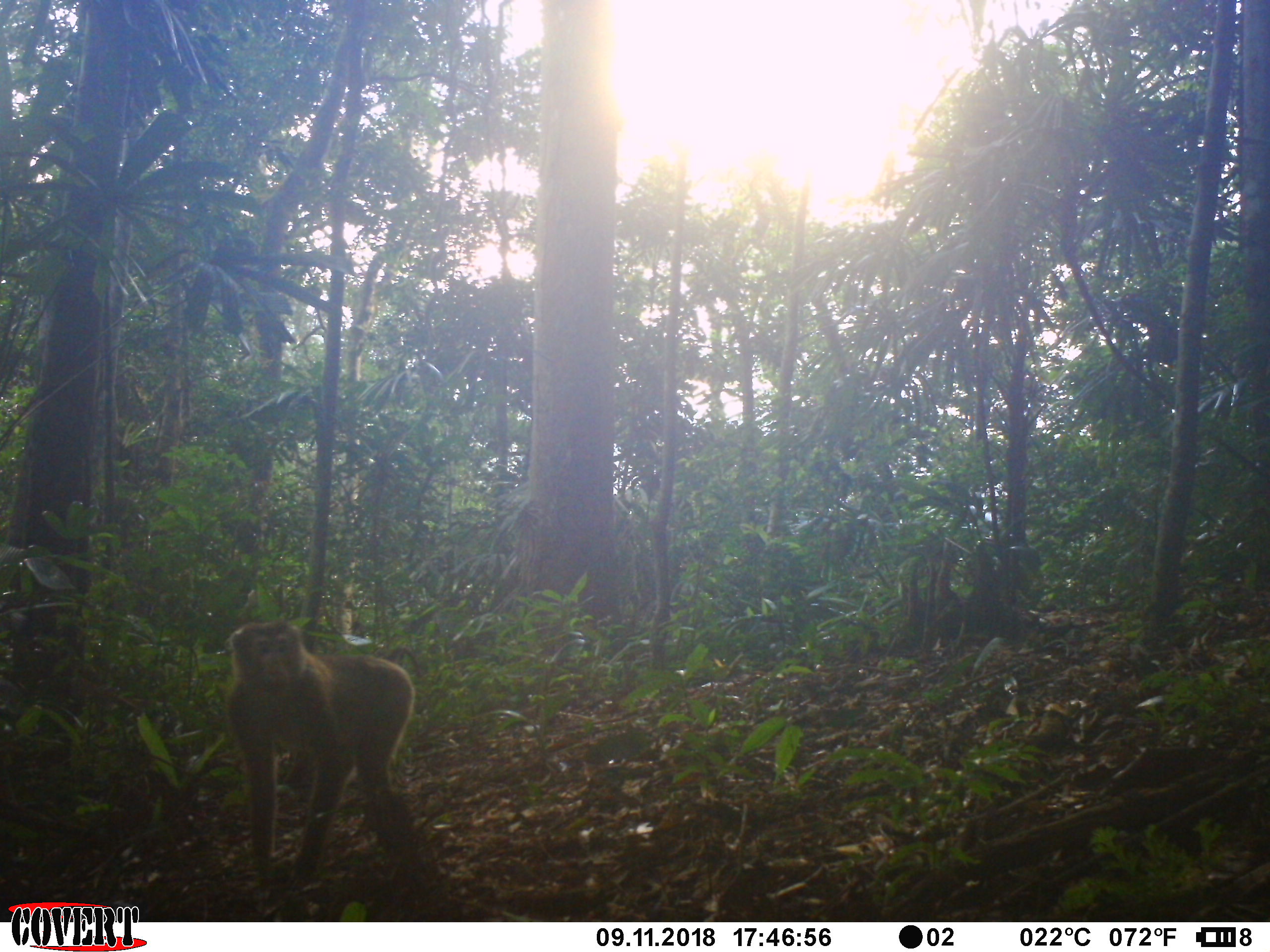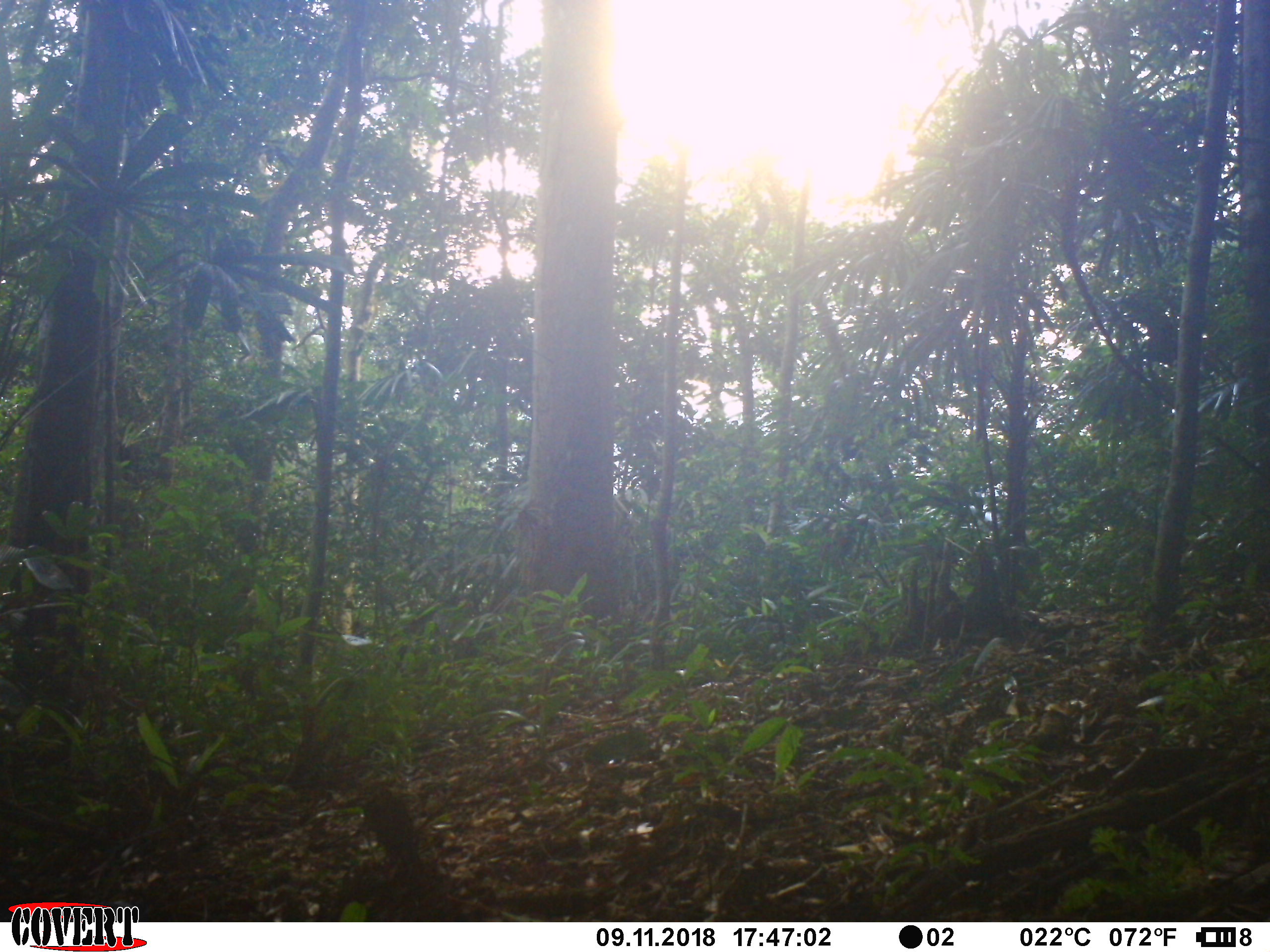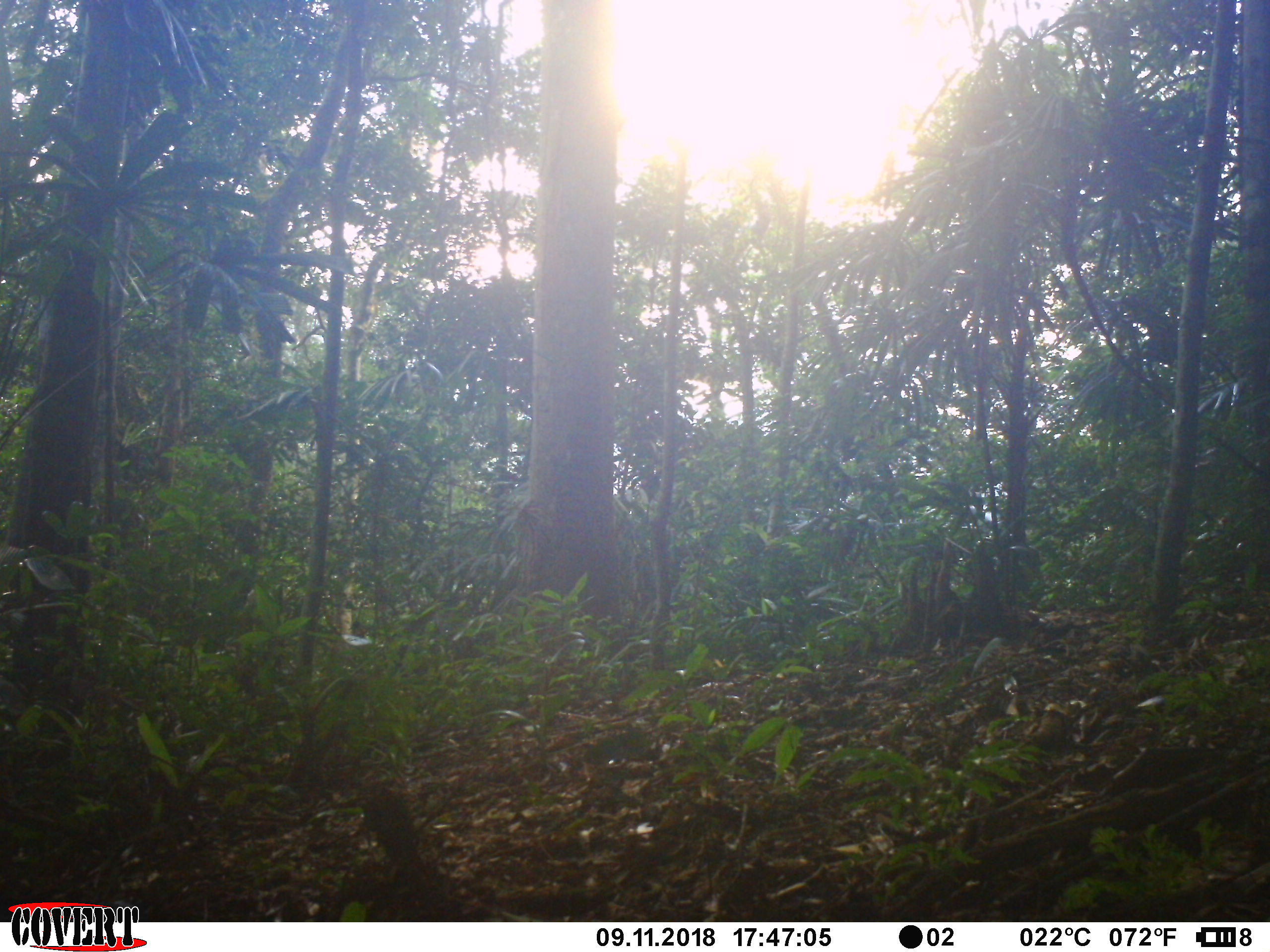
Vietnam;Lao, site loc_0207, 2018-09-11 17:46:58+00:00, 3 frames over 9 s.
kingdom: Animalia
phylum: Chordata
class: Mammalia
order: Primates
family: Cercopithecidae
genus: Macaca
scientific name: Macaca nemestrina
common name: pig-tailed macaque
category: pig tailed macaque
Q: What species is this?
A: Pig tailed macaque (pig-tailed macaque) (Macaca nemestrina).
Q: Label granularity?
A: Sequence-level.